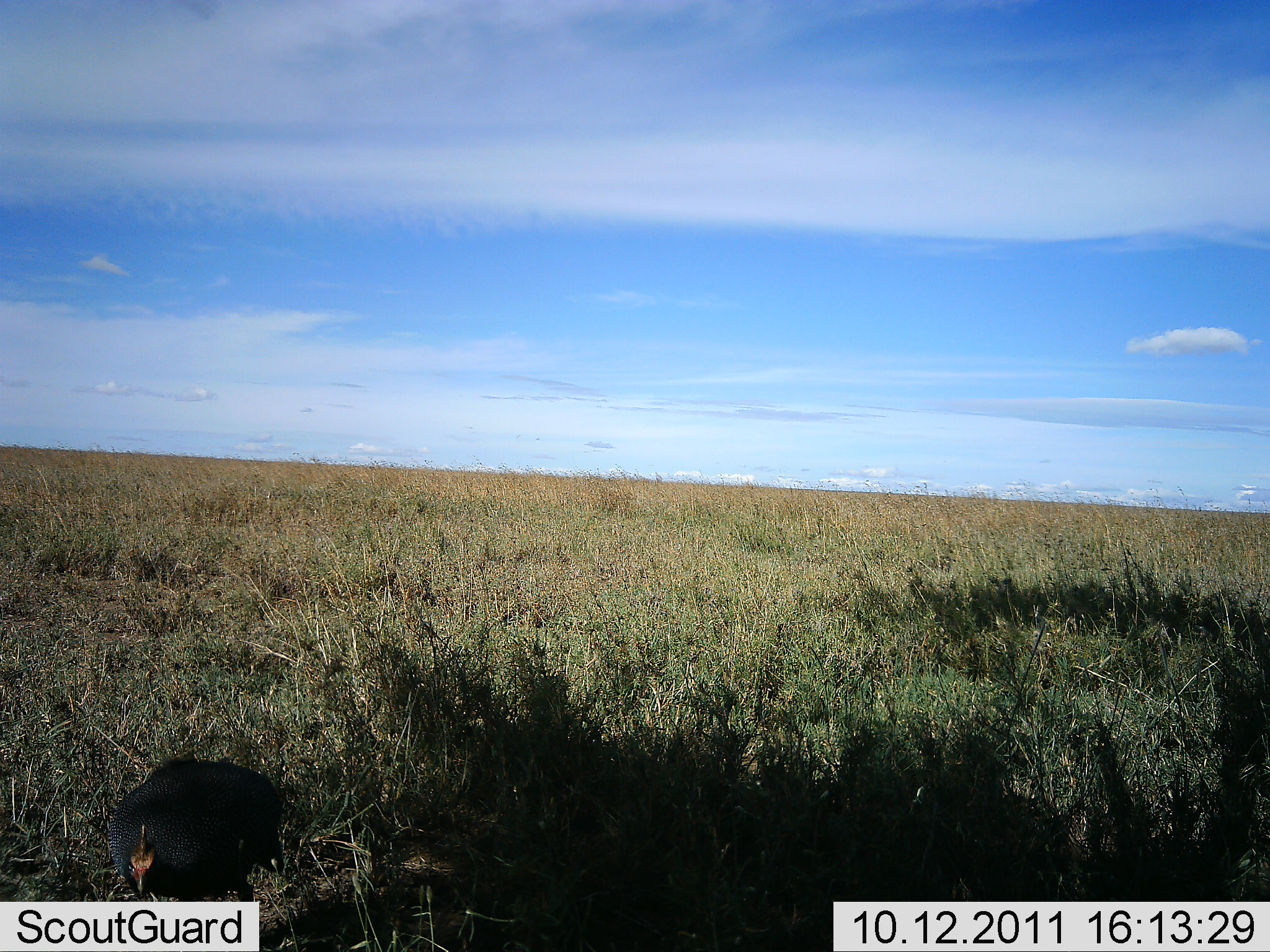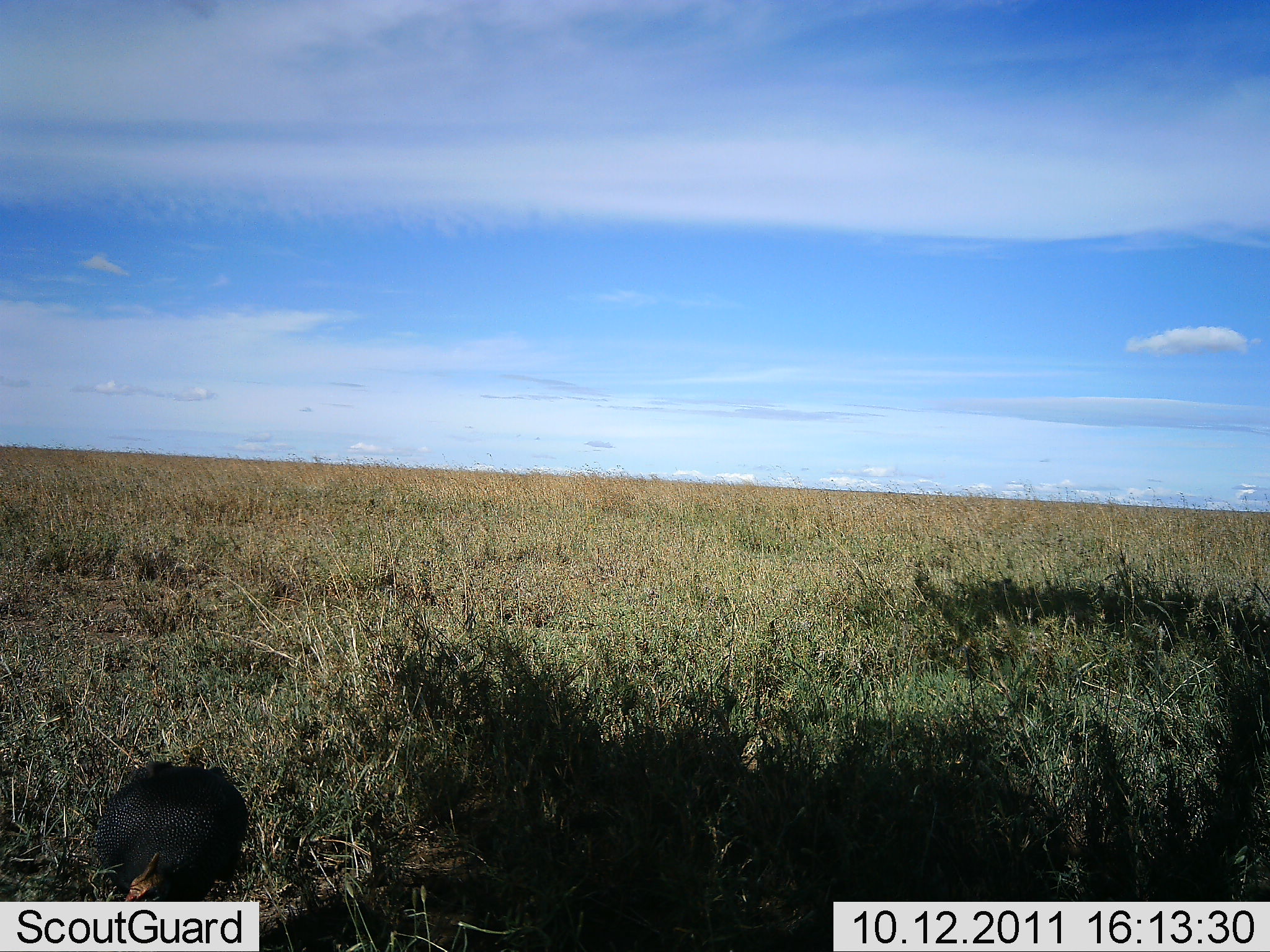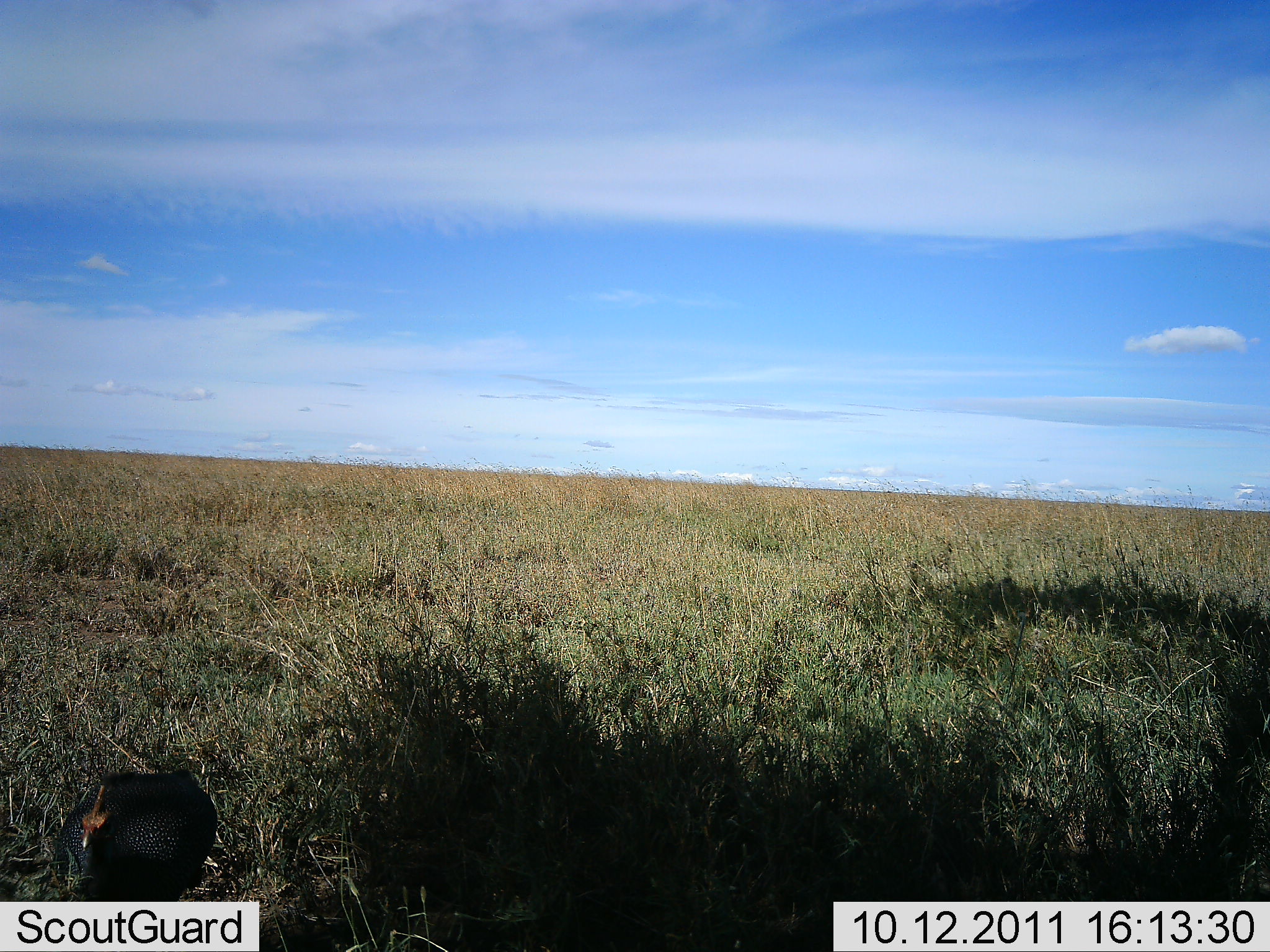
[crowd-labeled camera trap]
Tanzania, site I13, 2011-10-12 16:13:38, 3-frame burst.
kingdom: Animalia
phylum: Chordata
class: Aves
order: Galliformes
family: Numididae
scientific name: Numididae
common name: guinea fowl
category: guineafowl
Guineafowl (guinea fowl) (Numididae), count 1. Behavior (volunteer vote fractions): standing 12%, resting 0%, moving 38%, interacting 0%. Young present (vote fraction): 0%. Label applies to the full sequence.